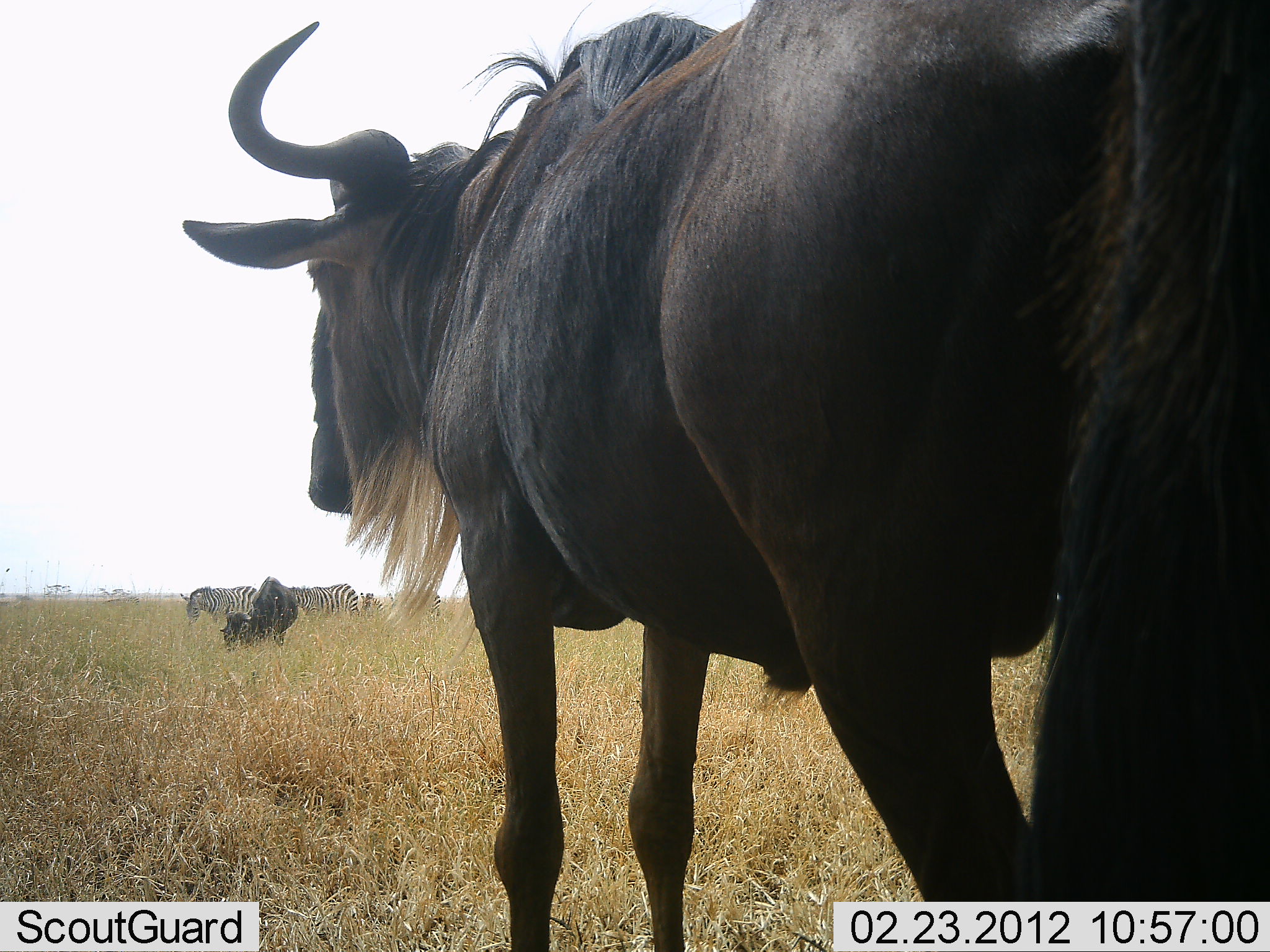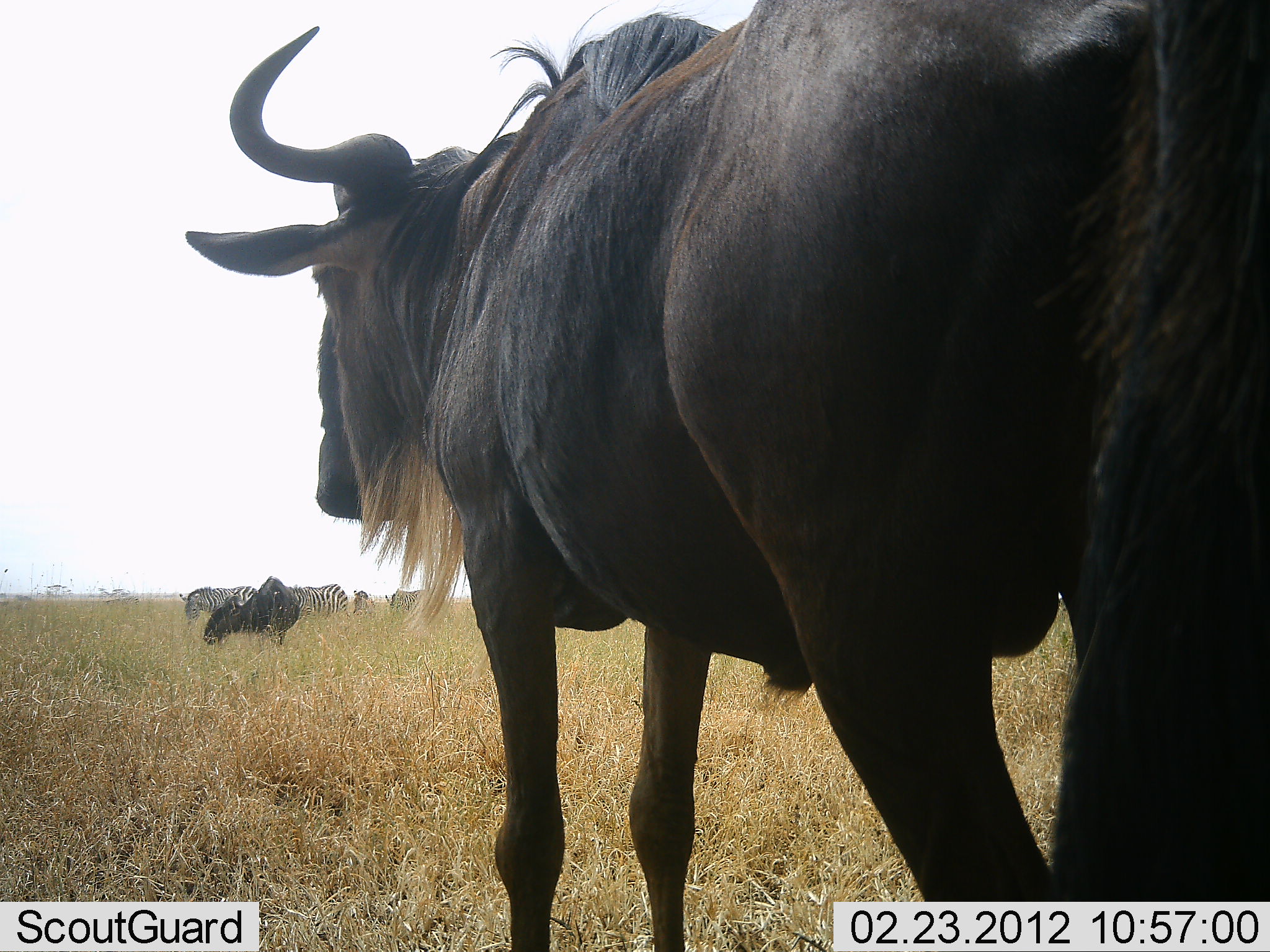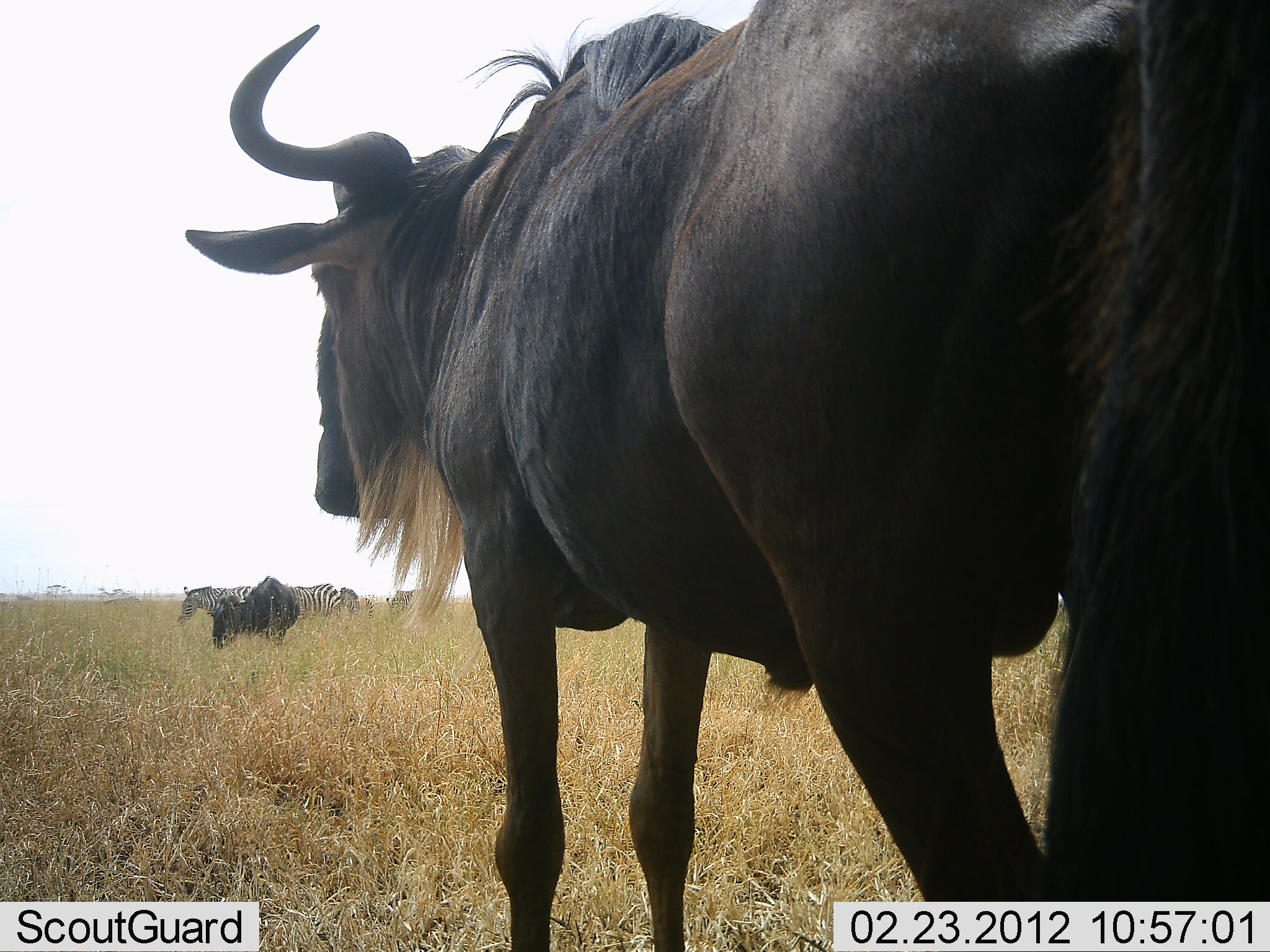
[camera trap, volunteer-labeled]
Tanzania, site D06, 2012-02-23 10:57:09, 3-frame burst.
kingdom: Animalia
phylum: Chordata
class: Mammalia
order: Artiodactyla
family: Bovidae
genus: Connochaetes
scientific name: Connochaetes taurinus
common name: blue wildebeest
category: wildebeest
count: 2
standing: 76%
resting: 6%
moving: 12%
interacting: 6%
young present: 0%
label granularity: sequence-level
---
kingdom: Animalia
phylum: Chordata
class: Mammalia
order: Perissodactyla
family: Equidae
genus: Equus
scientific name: Equus quagga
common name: plains zebra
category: zebra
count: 4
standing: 71%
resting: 0%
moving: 14%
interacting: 7%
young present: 7%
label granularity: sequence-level